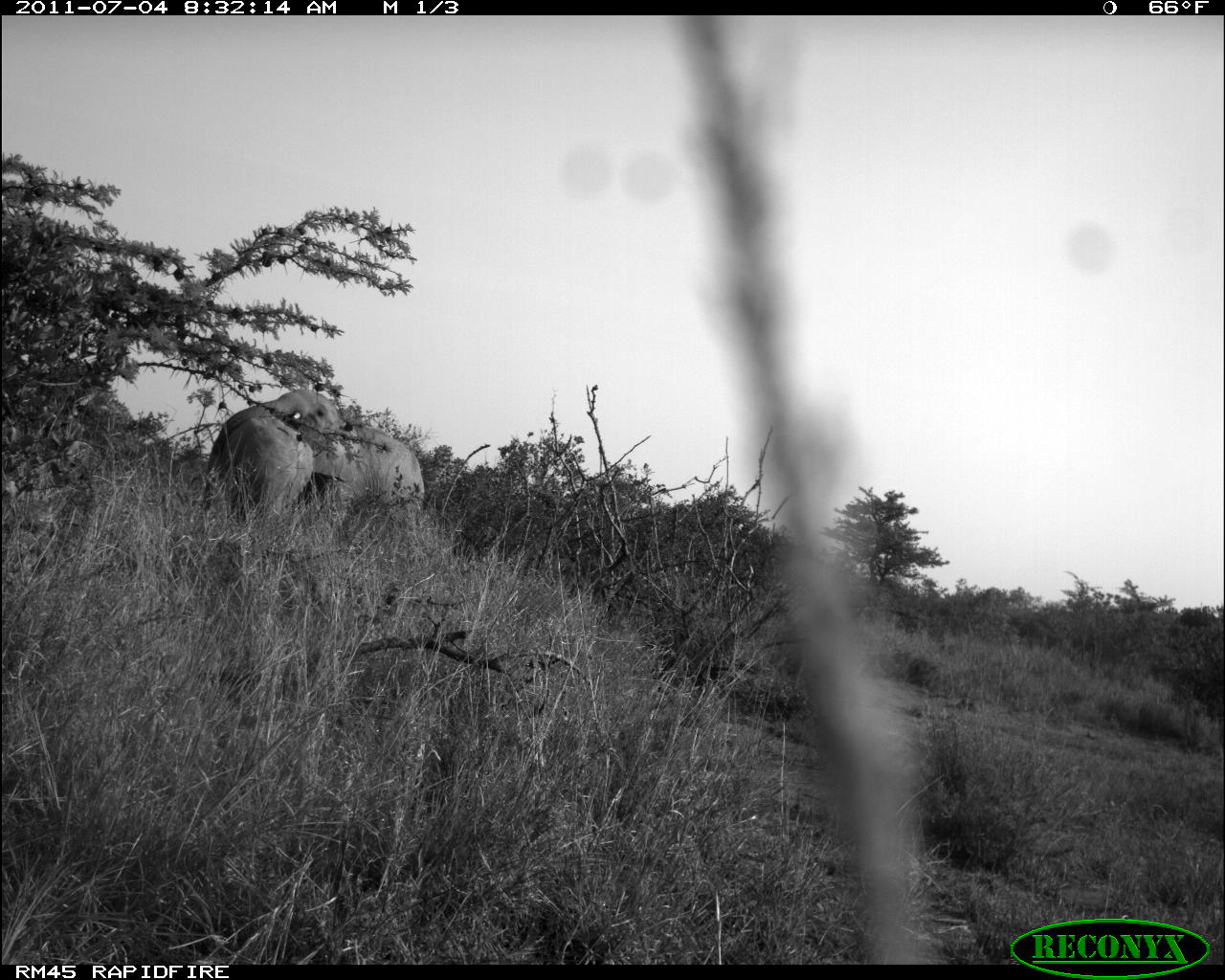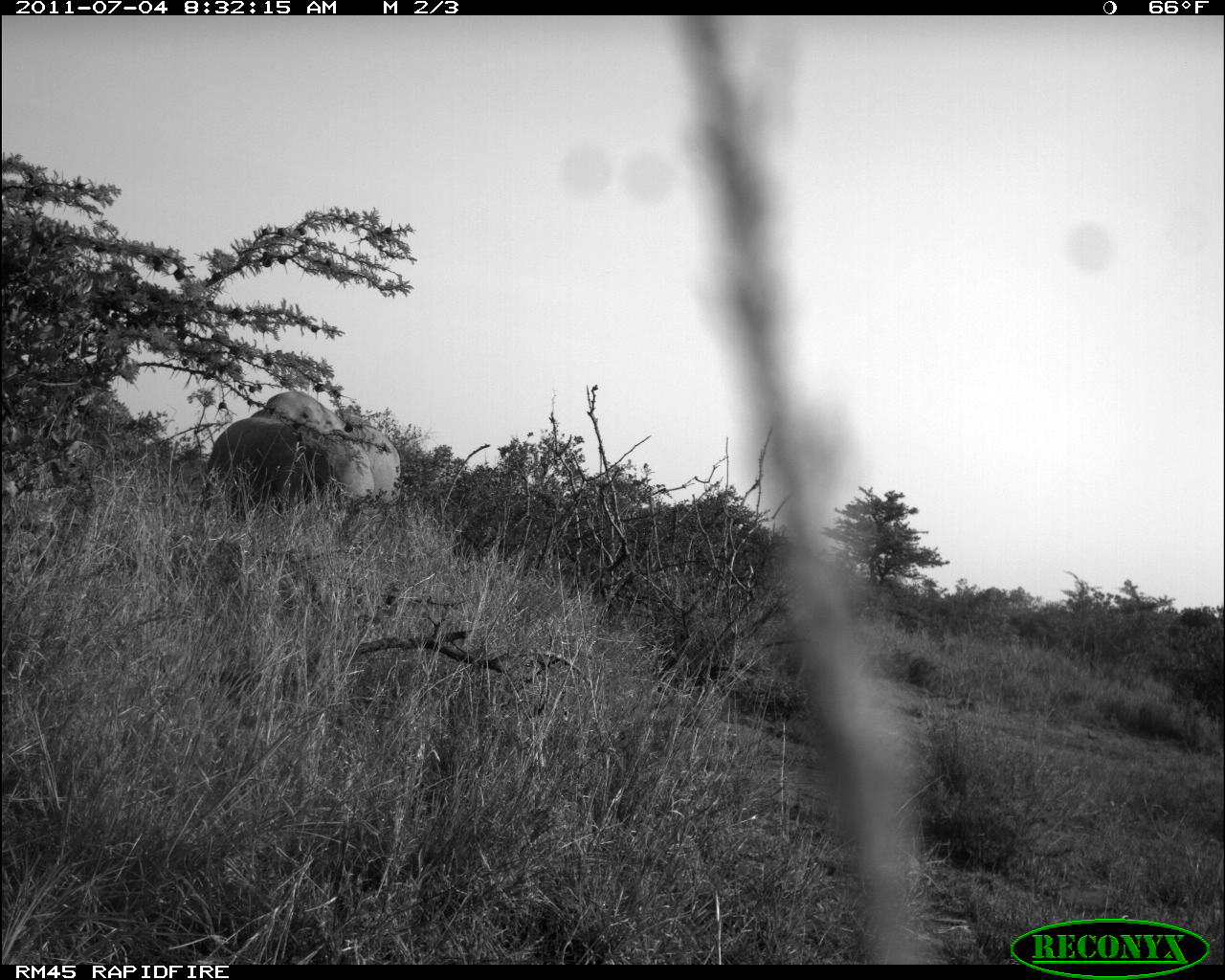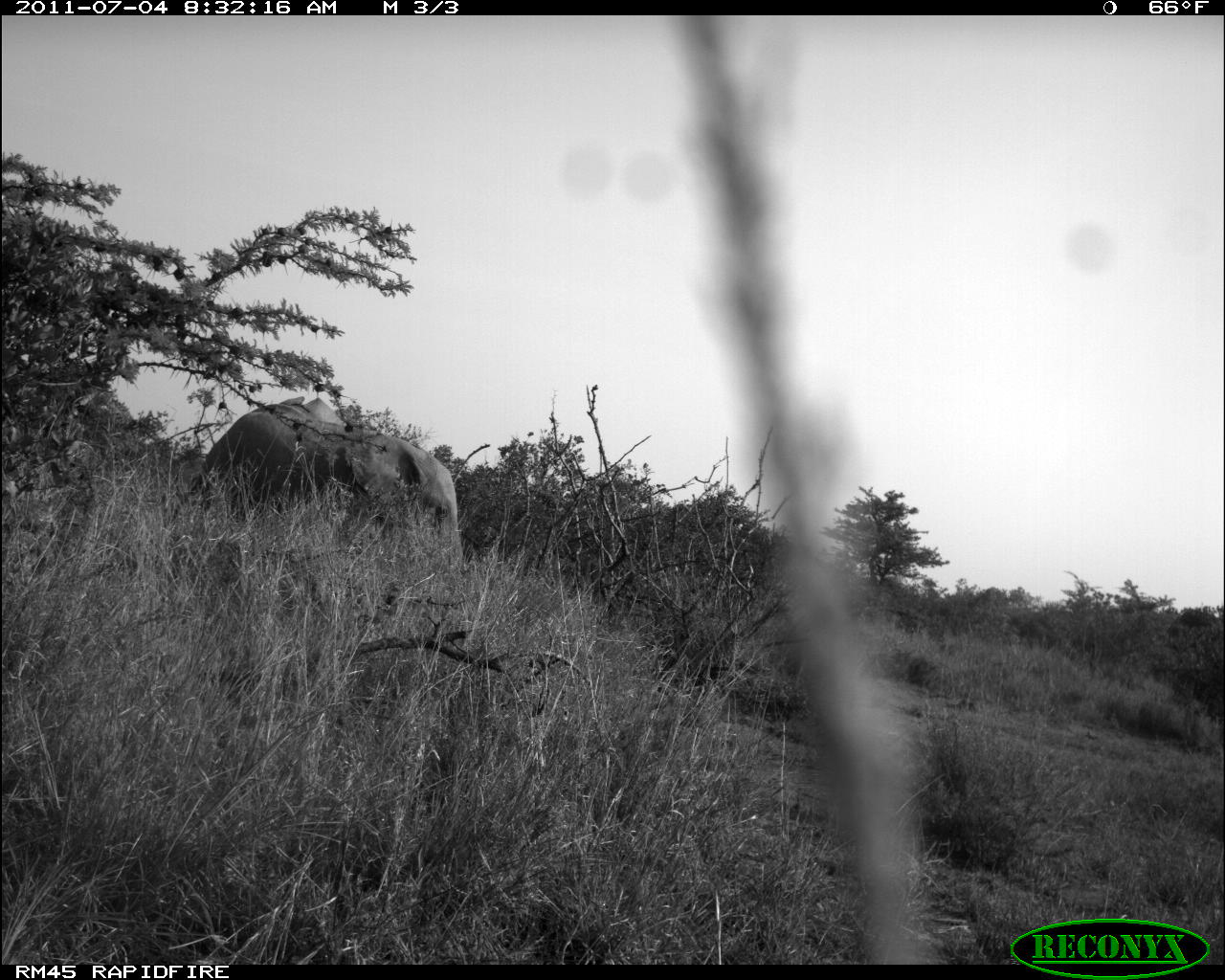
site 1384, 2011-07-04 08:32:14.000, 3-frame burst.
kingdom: Animalia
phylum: Chordata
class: Mammalia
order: Proboscidea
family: Elephantidae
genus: Loxodonta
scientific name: Loxodonta africana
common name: african bush elephant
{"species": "Loxodonta africana (african bush elephant)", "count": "2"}